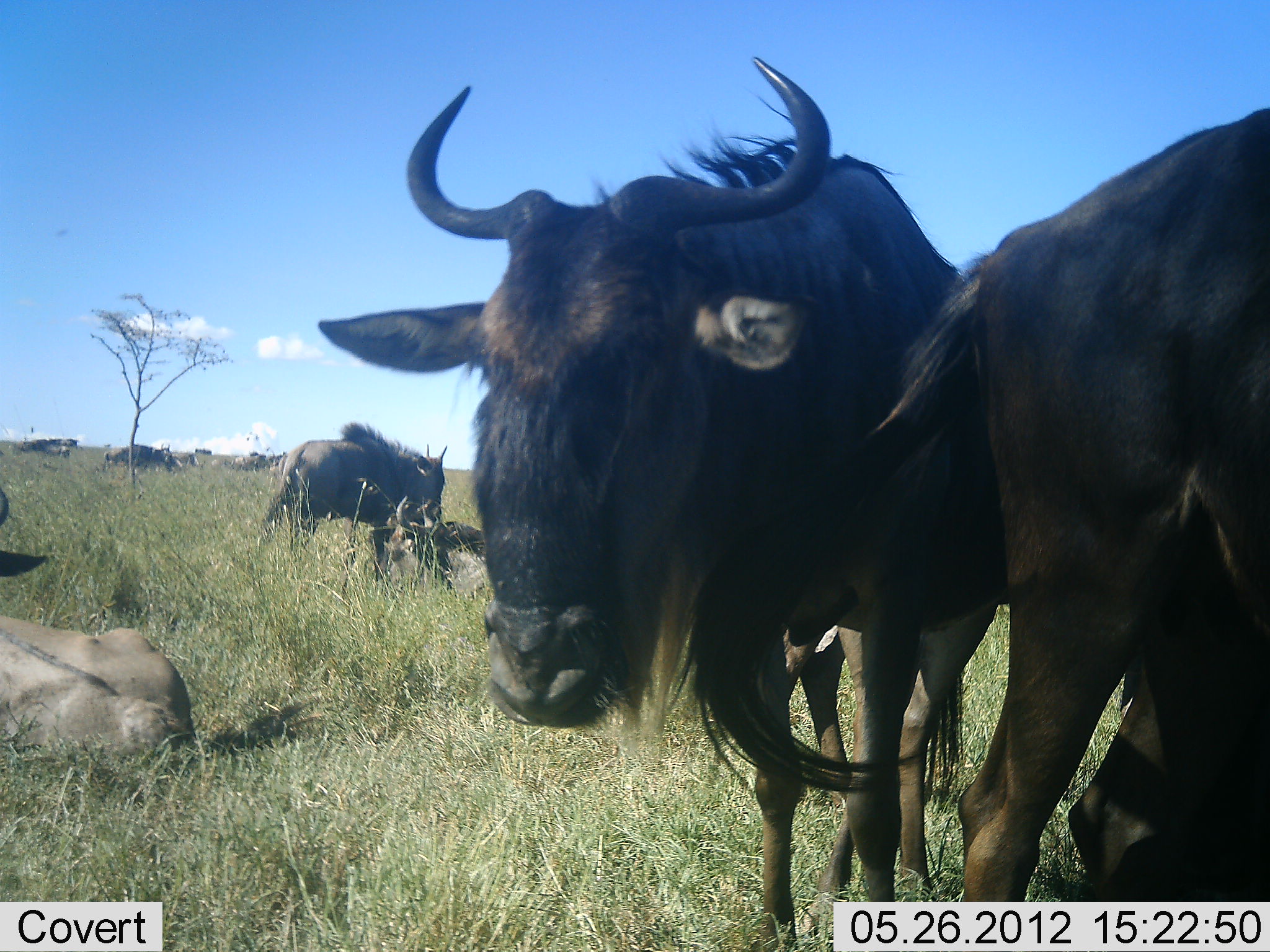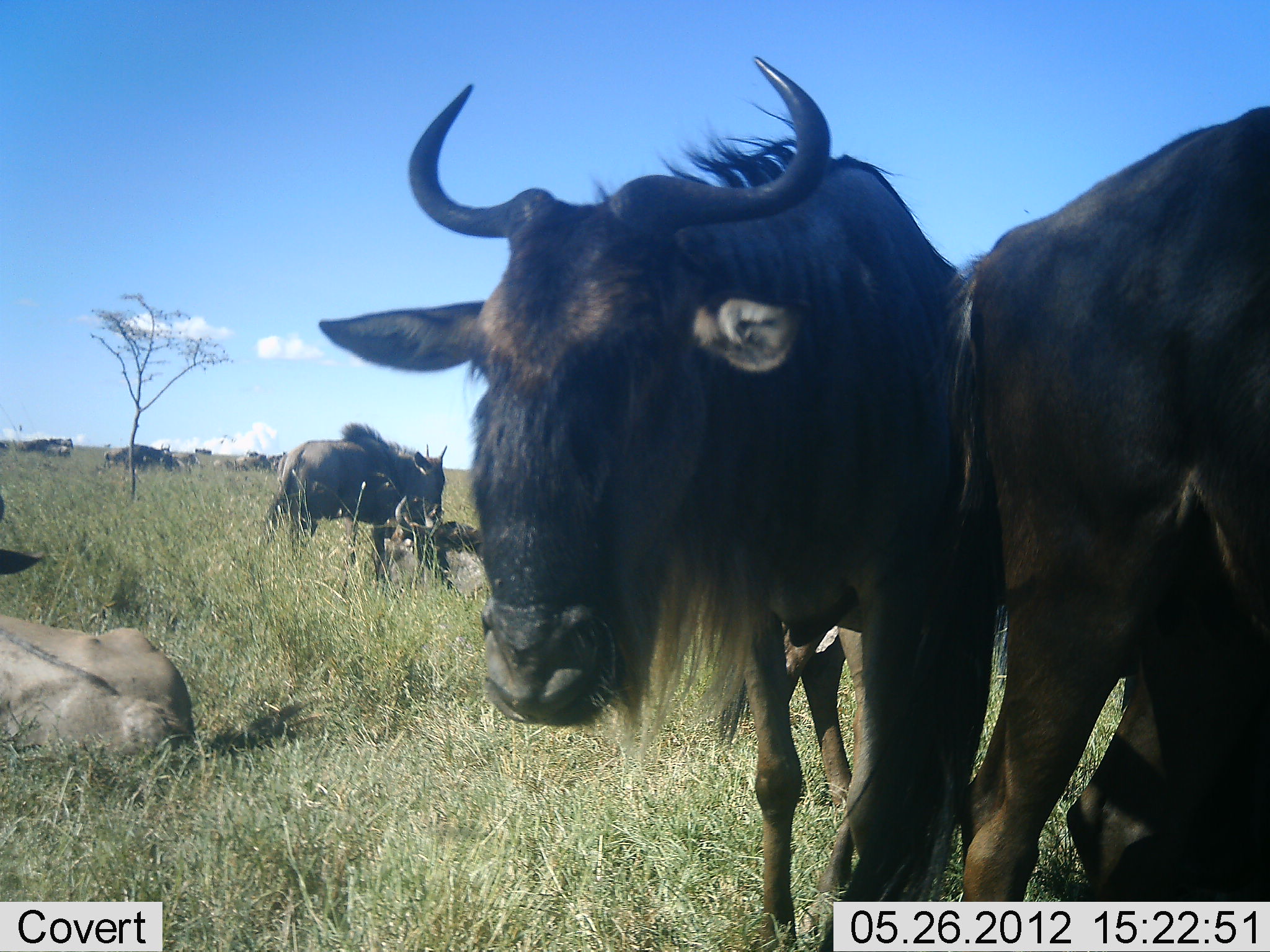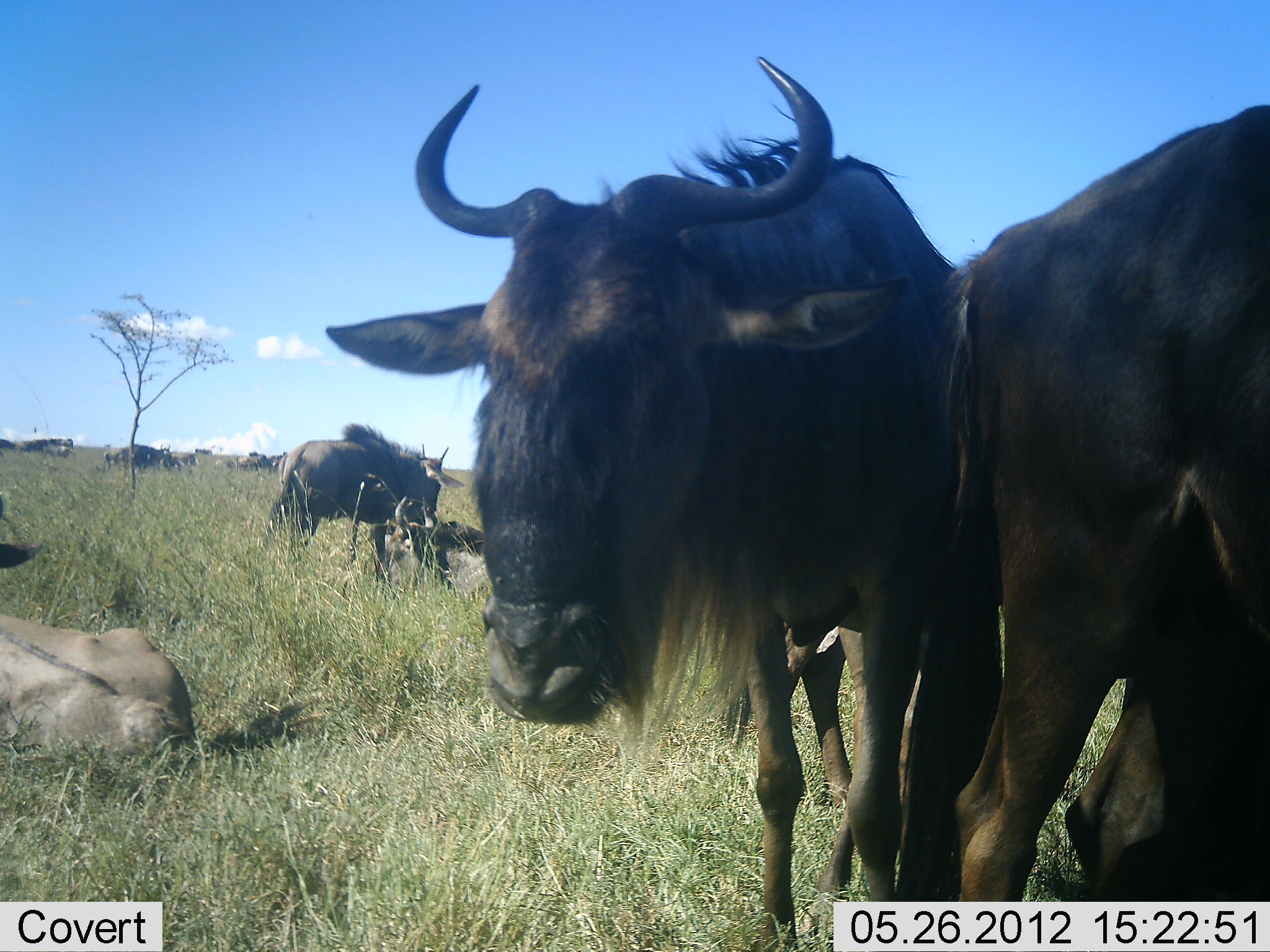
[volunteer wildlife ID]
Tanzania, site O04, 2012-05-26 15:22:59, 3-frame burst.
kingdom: Animalia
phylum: Chordata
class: Mammalia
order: Artiodactyla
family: Bovidae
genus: Connochaetes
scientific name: Connochaetes taurinus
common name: blue wildebeest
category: wildebeest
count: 8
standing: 100%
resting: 70%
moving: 0%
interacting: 0%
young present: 10%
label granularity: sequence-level